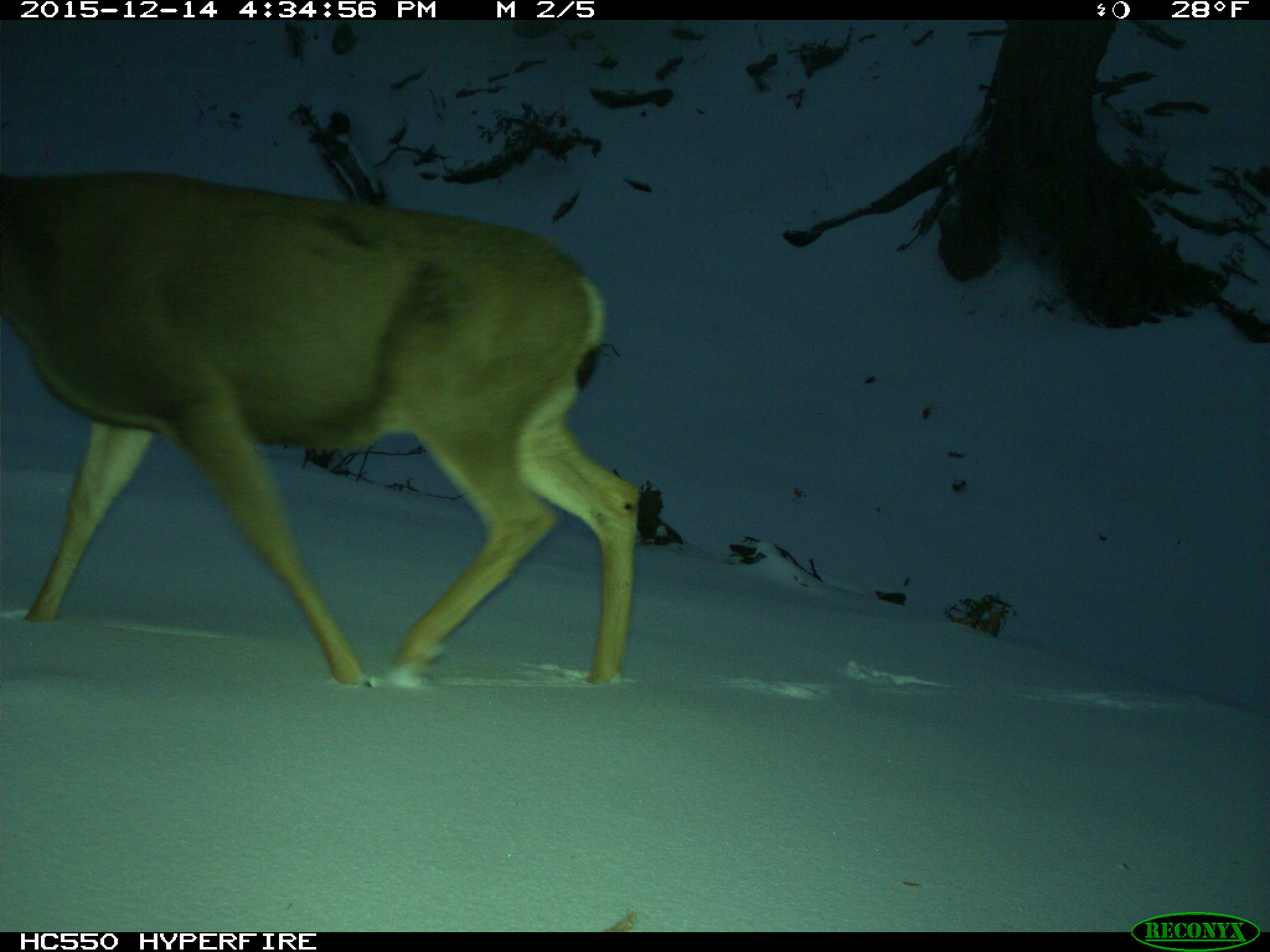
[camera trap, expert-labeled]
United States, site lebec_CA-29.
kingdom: Animalia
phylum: Chordata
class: Mammalia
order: Artiodactyla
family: Cervidae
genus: Odocoileus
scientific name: Odocoileus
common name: deer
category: unidentified deer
Unidentified deer (deer) (Odocoileus).